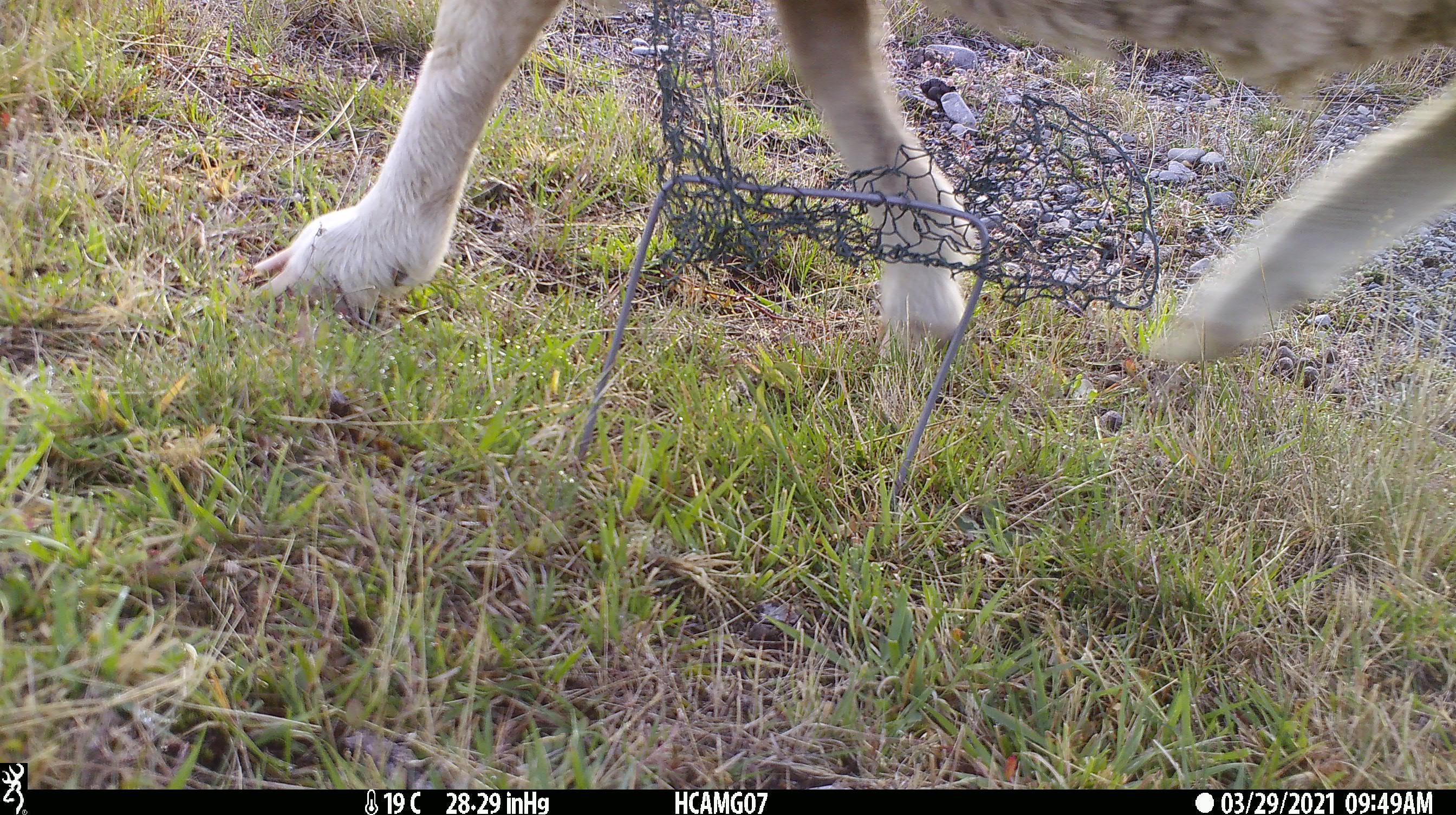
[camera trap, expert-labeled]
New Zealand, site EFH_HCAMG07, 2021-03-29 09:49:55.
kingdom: Animalia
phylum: Chordata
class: Mammalia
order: Artiodactyla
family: Bovidae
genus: Ovis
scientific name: Ovis aries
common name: domestic sheep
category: sheep